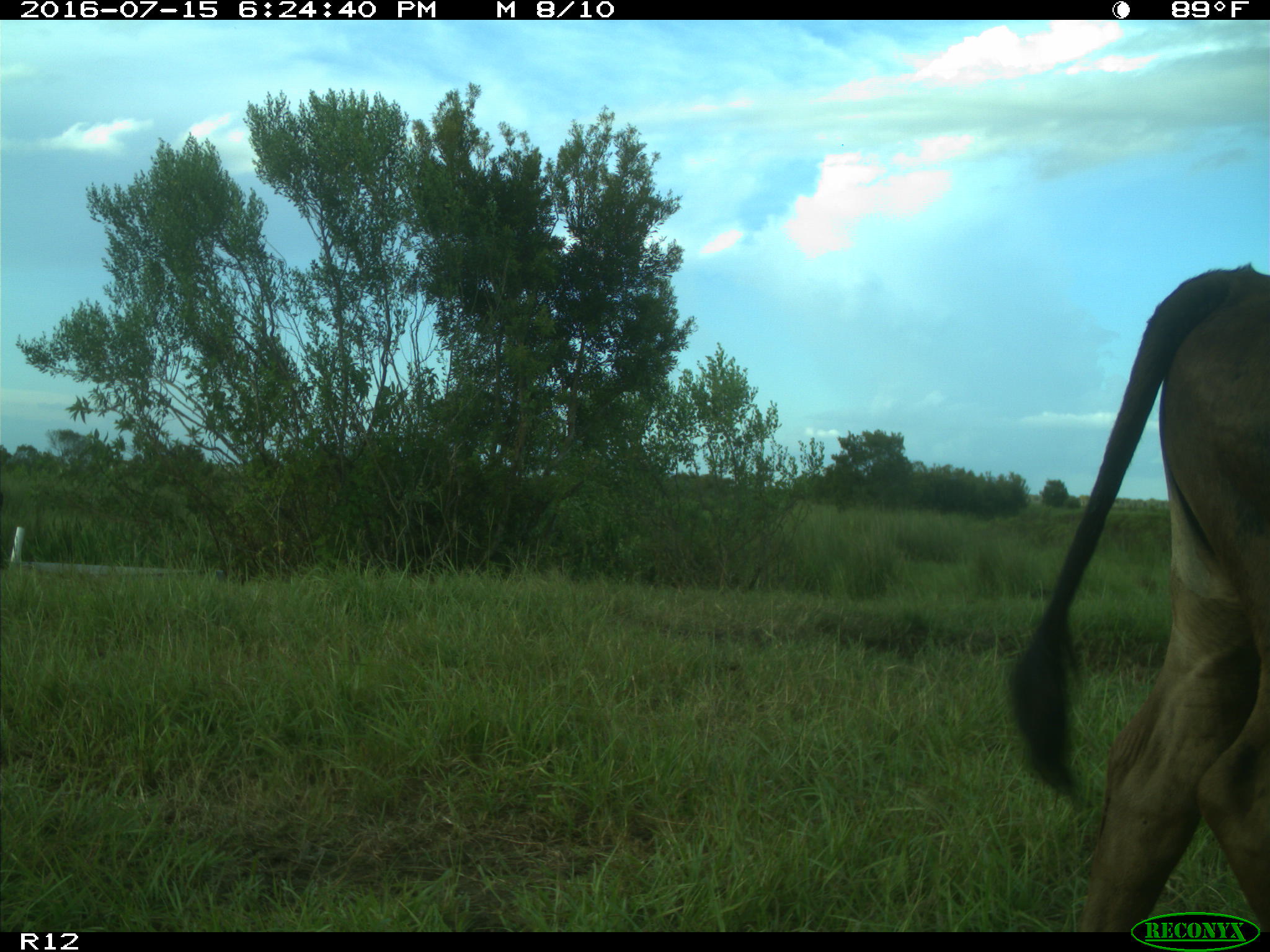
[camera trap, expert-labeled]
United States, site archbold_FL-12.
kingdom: Animalia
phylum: Chordata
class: Mammalia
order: Artiodactyla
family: Bovidae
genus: Bos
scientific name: Bos taurus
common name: domestic cow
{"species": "Bos taurus (domestic cow)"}